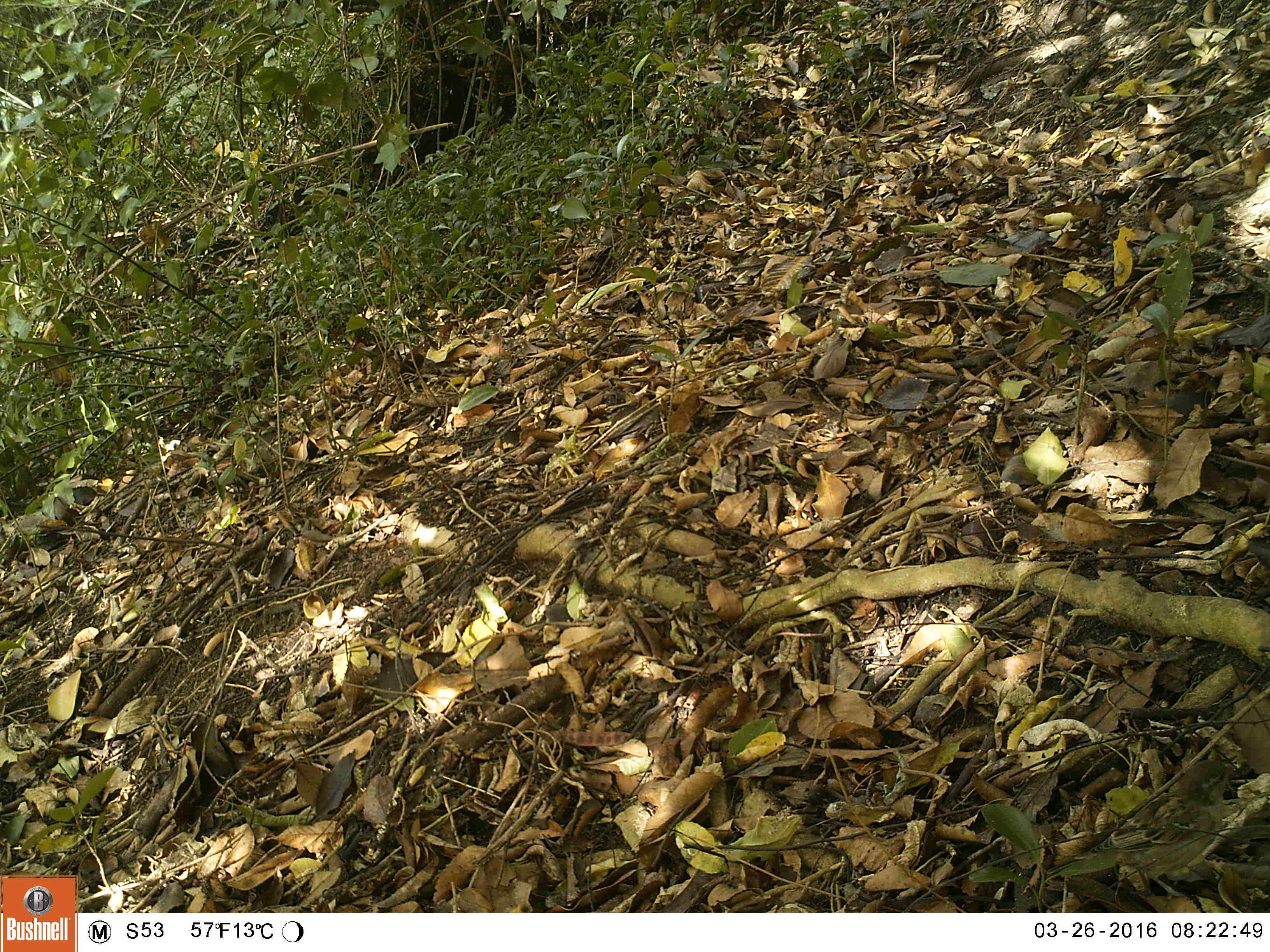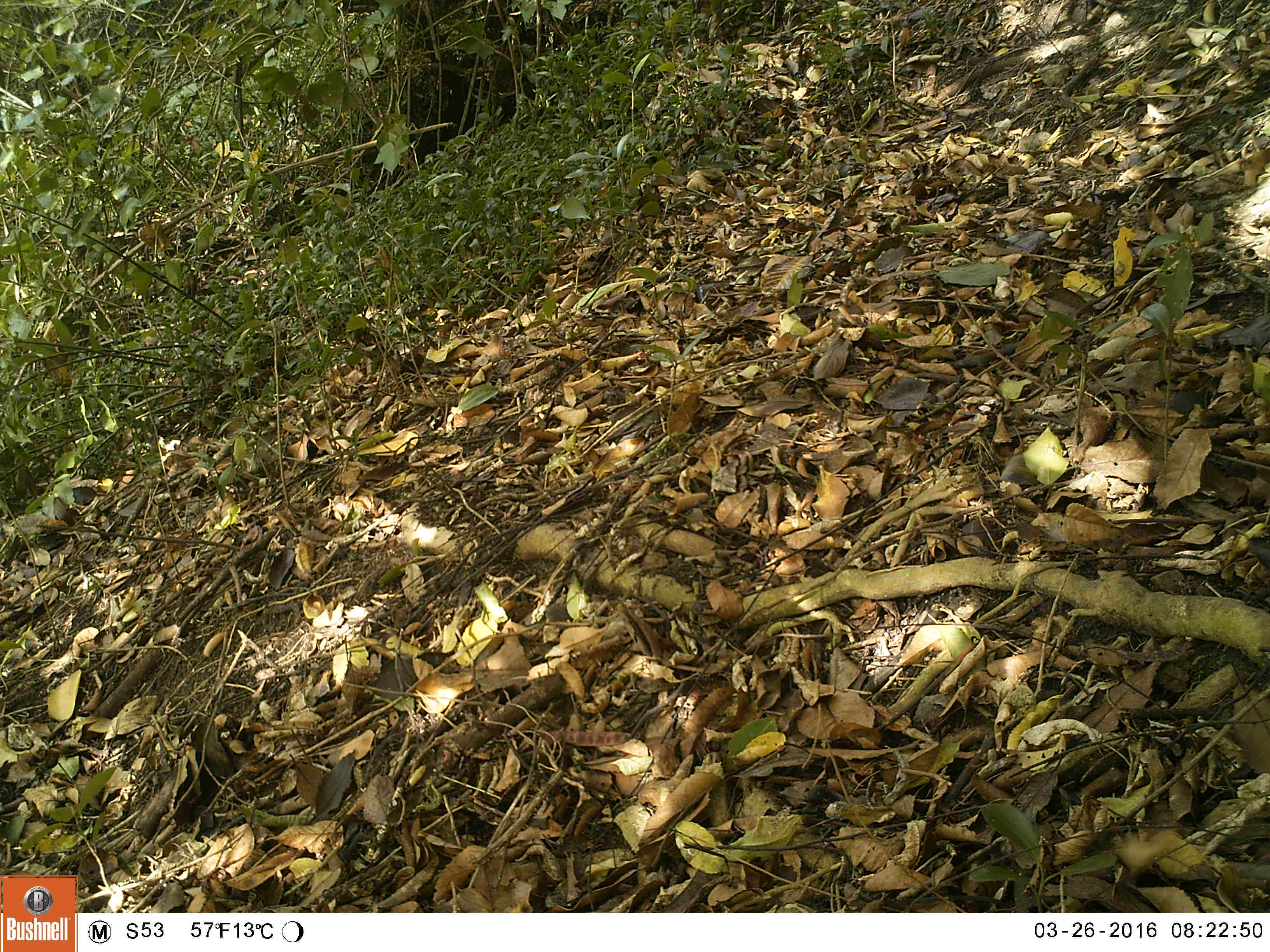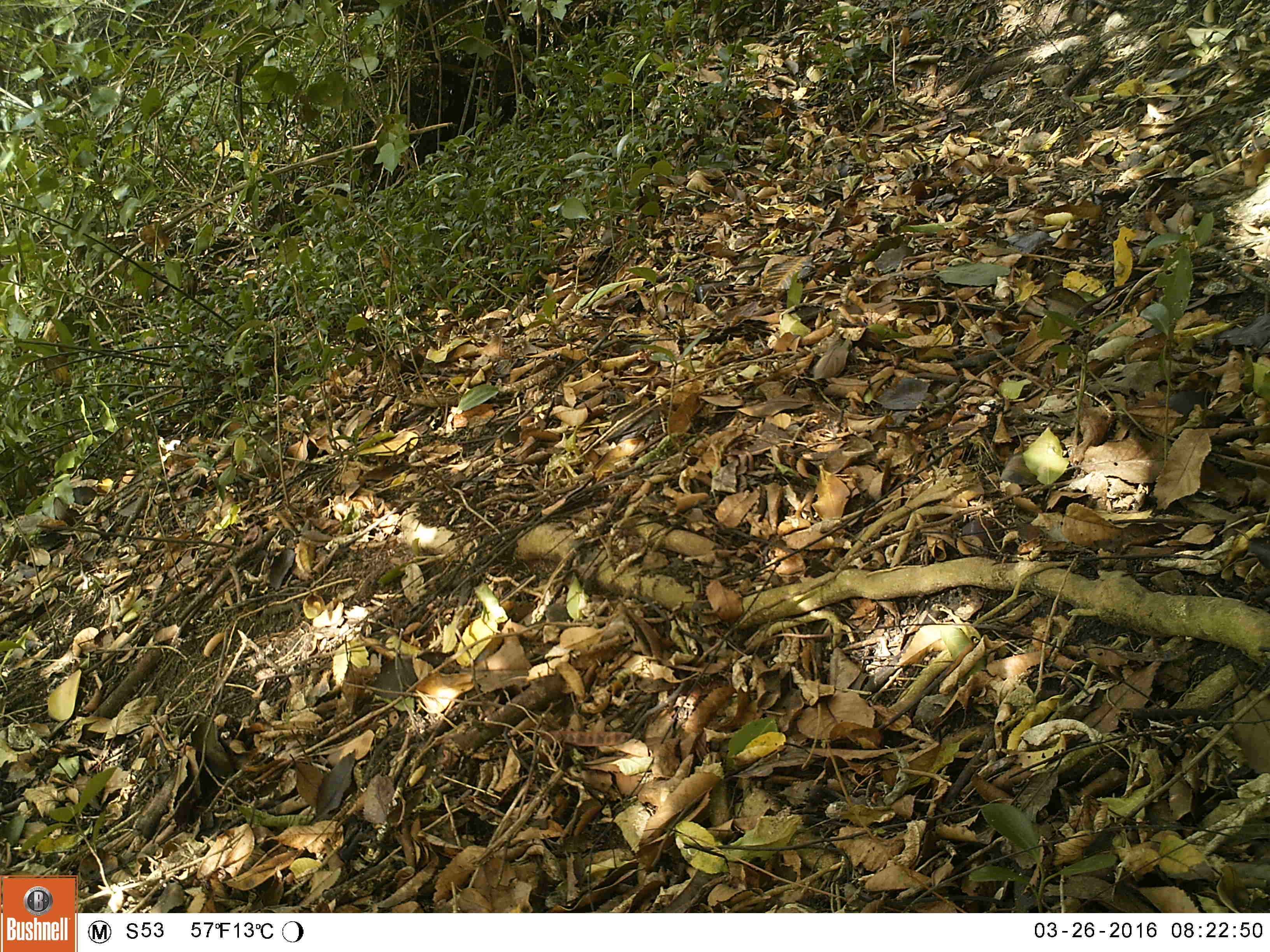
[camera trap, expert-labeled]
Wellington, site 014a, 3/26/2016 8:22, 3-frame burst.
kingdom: Animalia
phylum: Chordata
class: Aves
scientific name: Aves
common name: bird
Bird (Aves).